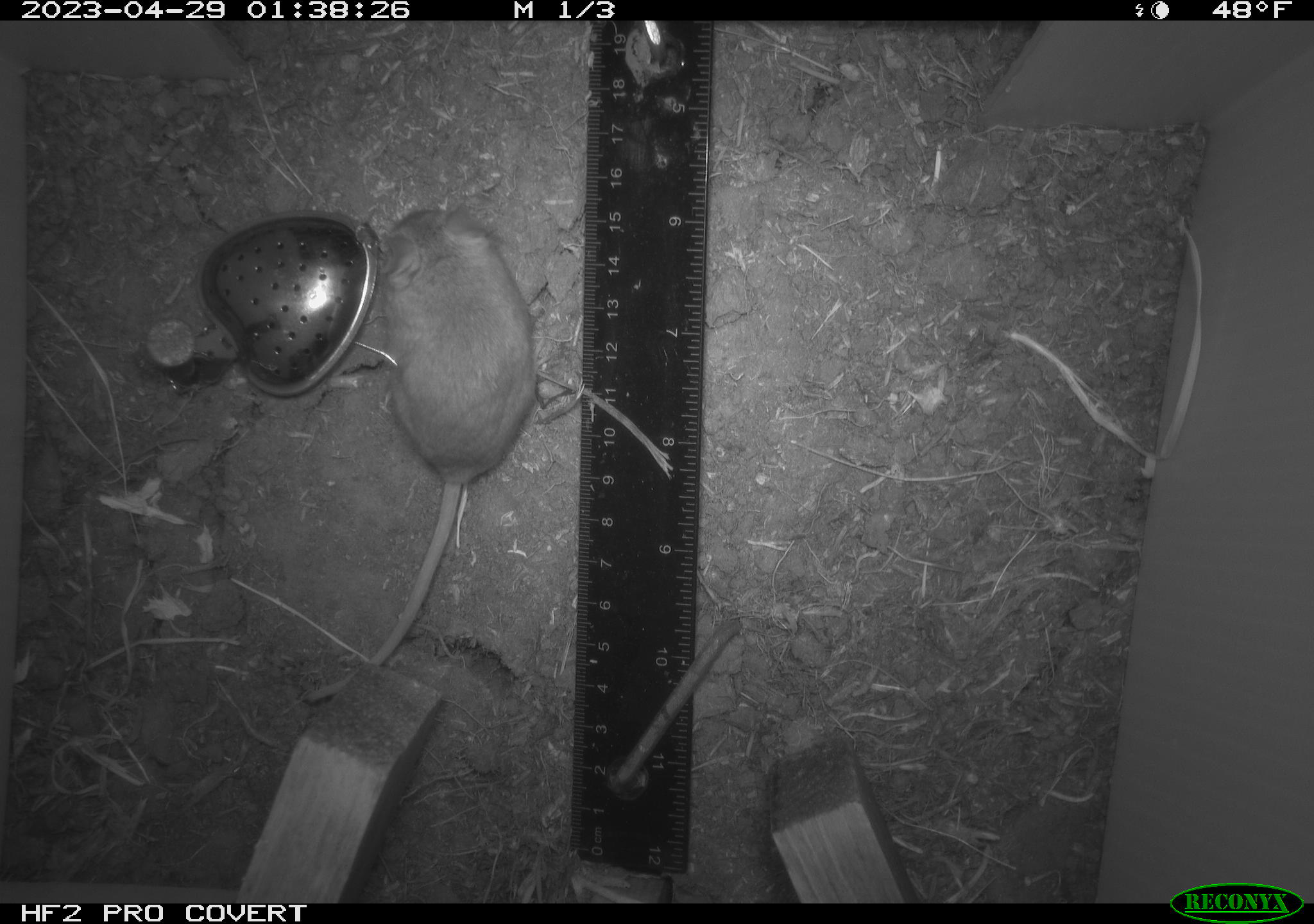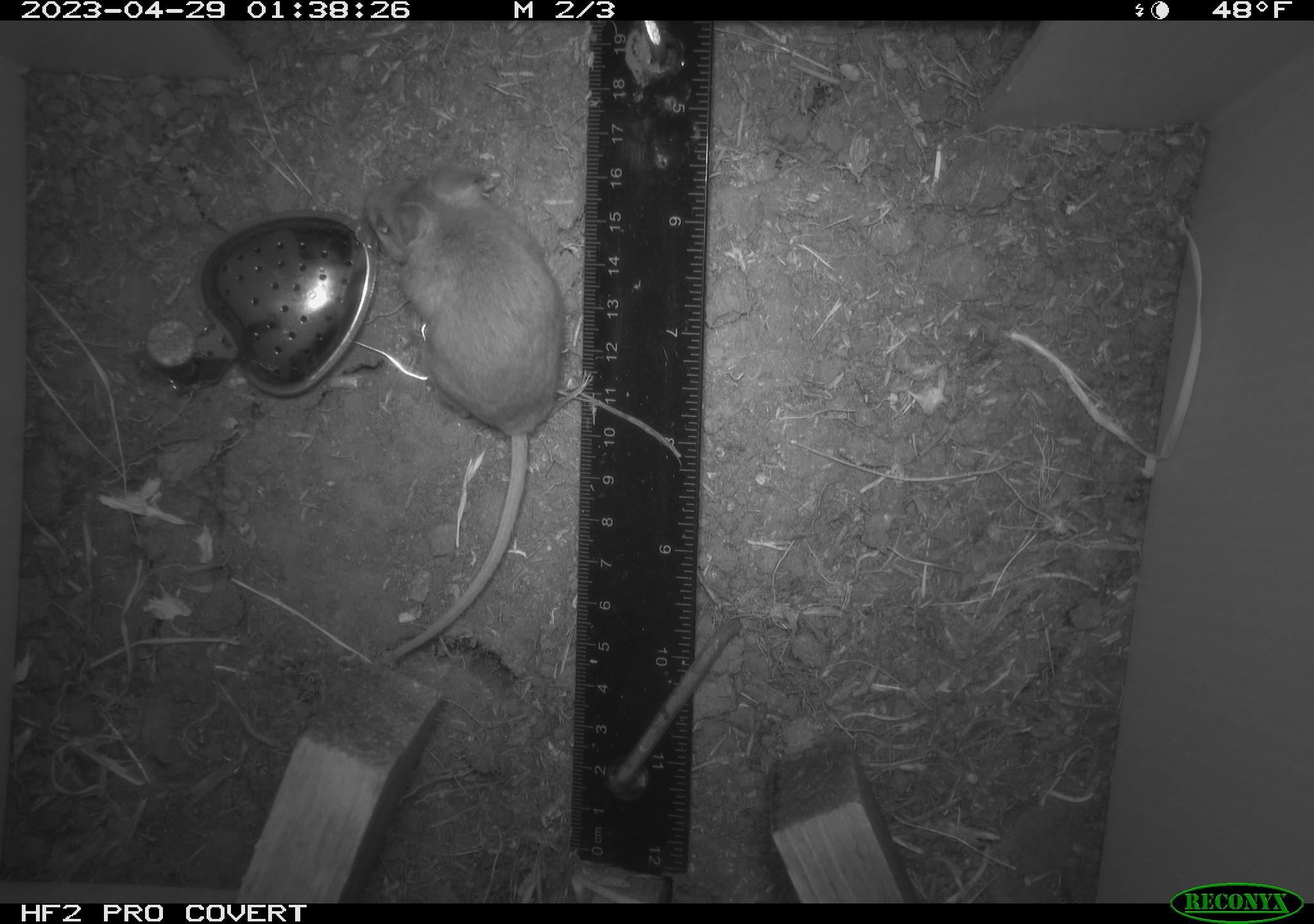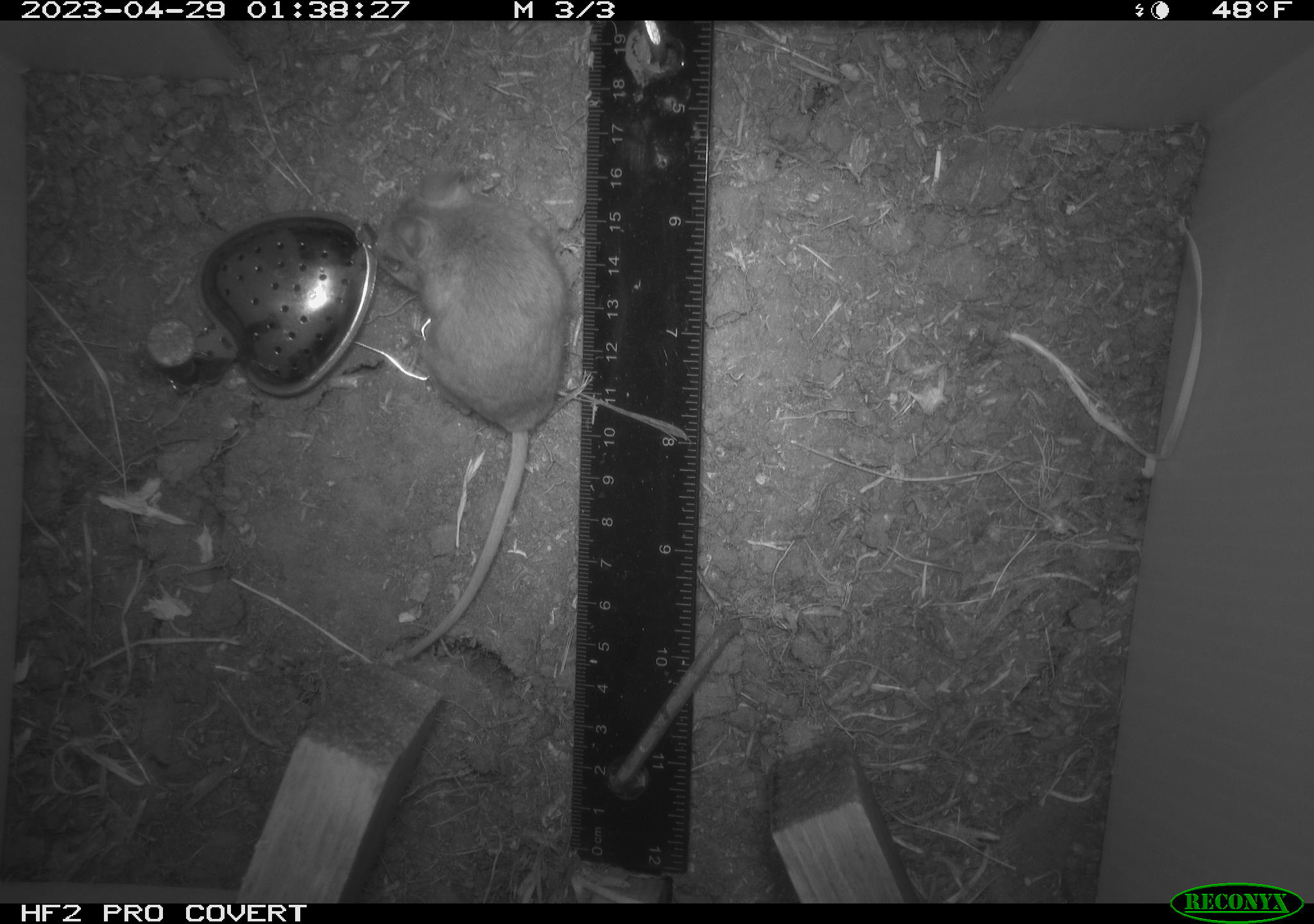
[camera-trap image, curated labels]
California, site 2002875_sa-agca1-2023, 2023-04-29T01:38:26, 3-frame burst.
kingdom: Animalia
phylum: Chordata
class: Mammalia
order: Rodentia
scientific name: Rodentia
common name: mouse species